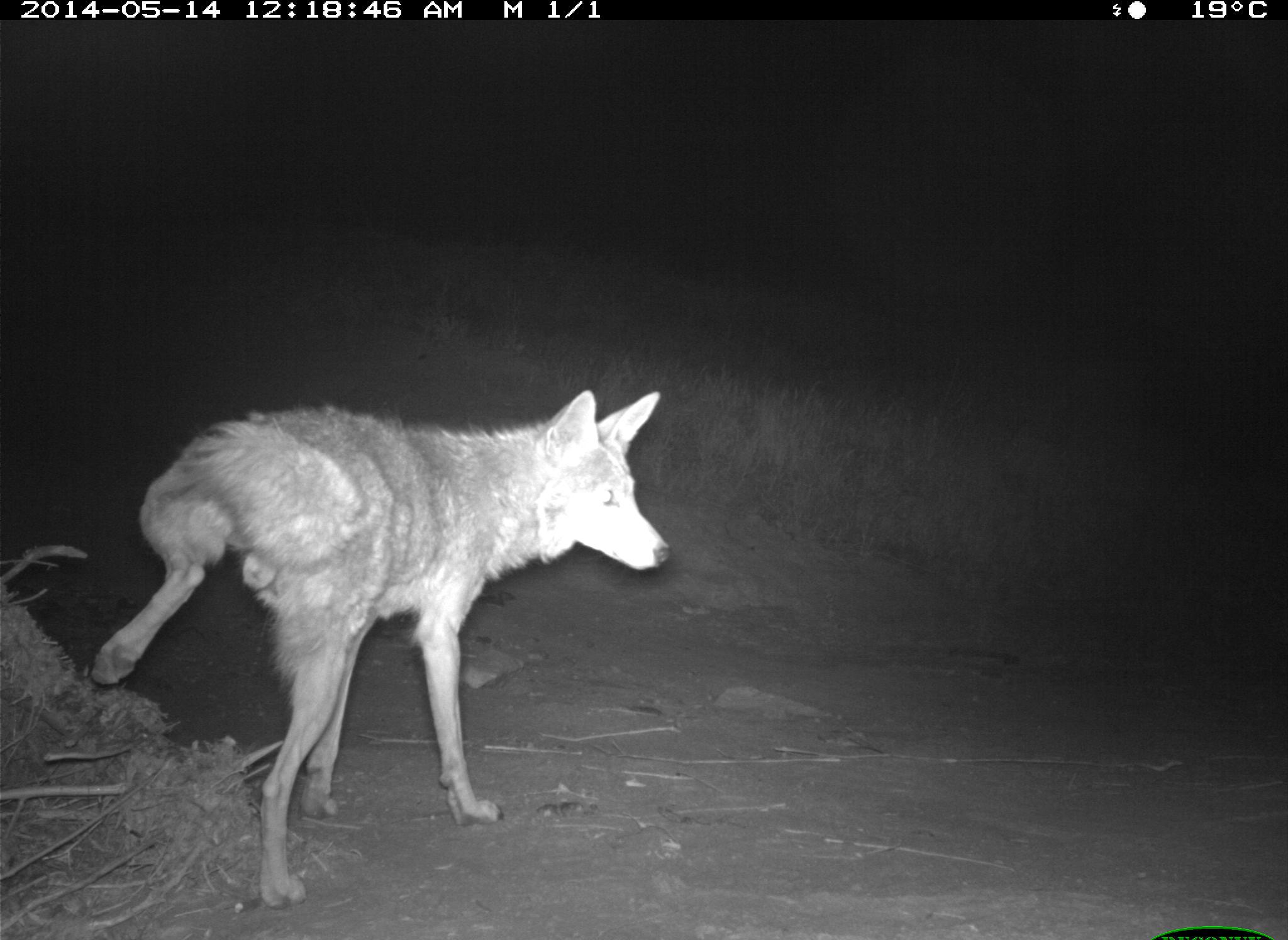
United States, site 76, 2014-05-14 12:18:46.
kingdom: Animalia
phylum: Chordata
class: Mammalia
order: Carnivora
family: Canidae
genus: Canis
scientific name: Canis latrans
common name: coyote